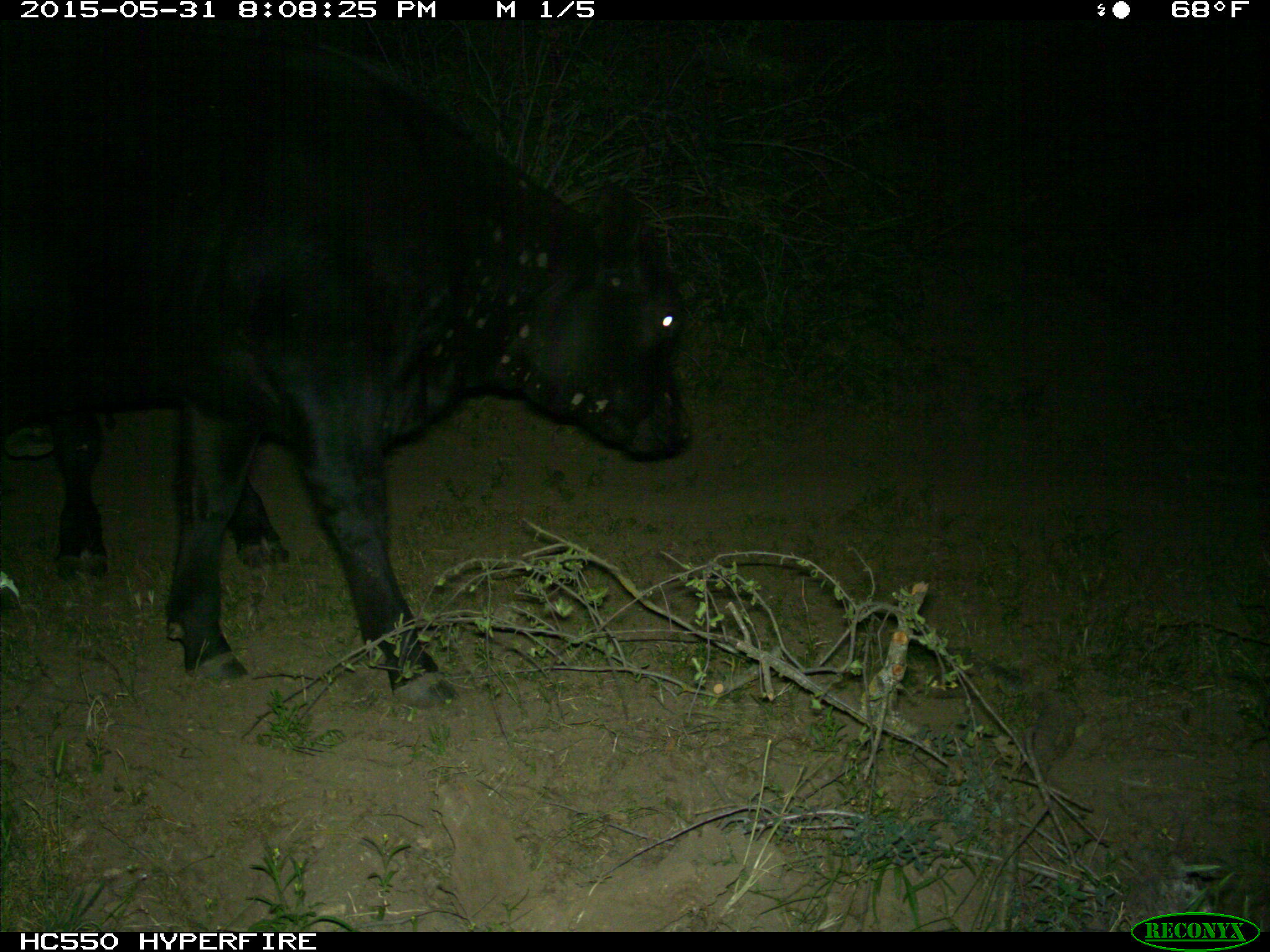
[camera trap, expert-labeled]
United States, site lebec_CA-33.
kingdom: Animalia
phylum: Chordata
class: Mammalia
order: Artiodactyla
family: Bovidae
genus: Bos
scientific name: Bos taurus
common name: domestic cow